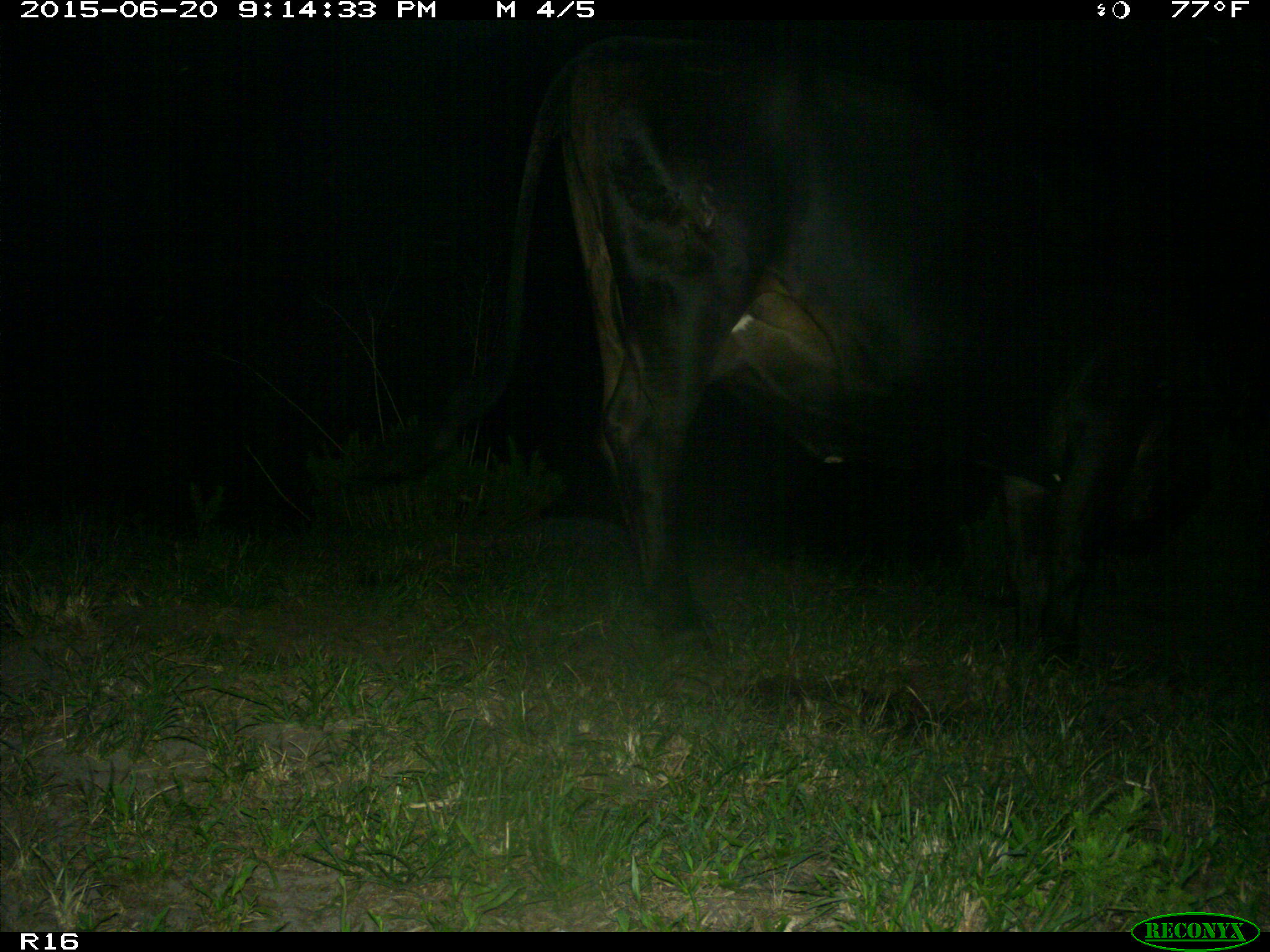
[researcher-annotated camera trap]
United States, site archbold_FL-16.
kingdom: Animalia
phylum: Chordata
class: Mammalia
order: Artiodactyla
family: Bovidae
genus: Bos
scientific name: Bos taurus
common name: domestic cow